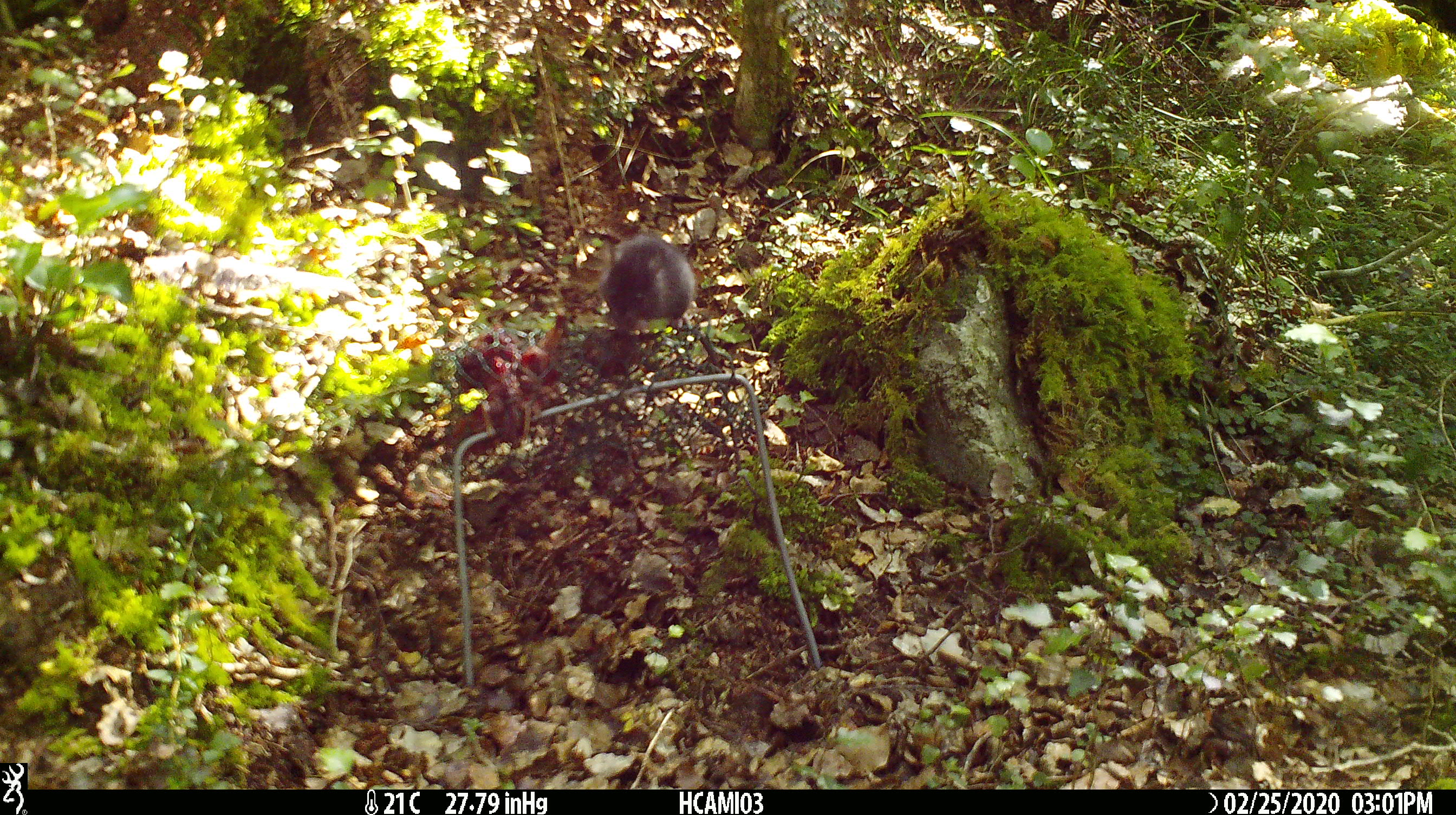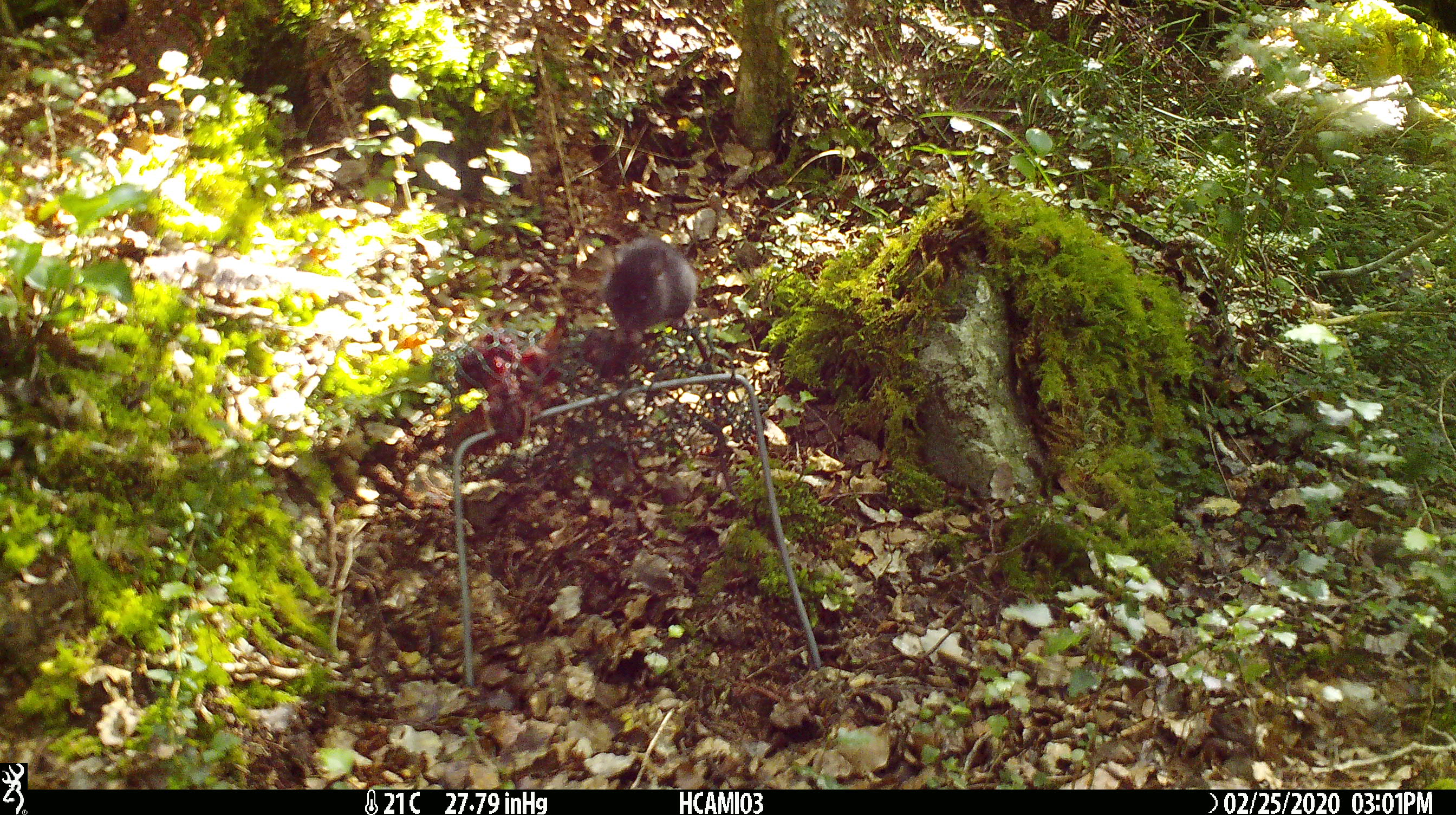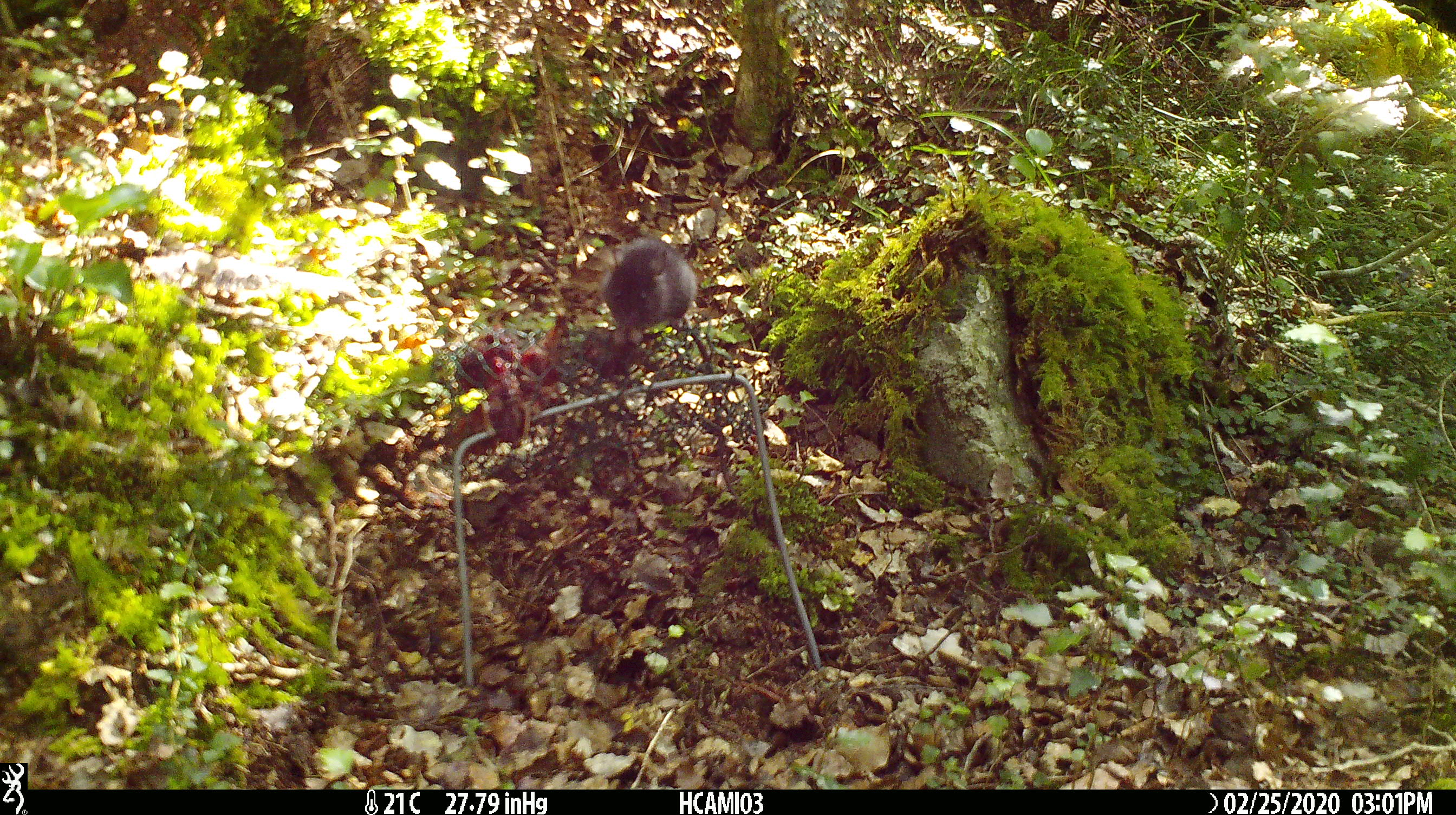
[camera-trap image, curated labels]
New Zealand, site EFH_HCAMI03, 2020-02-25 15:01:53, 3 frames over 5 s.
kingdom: Animalia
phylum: Chordata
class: Mammalia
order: Rodentia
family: Muridae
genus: Mus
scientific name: Mus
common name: mouse